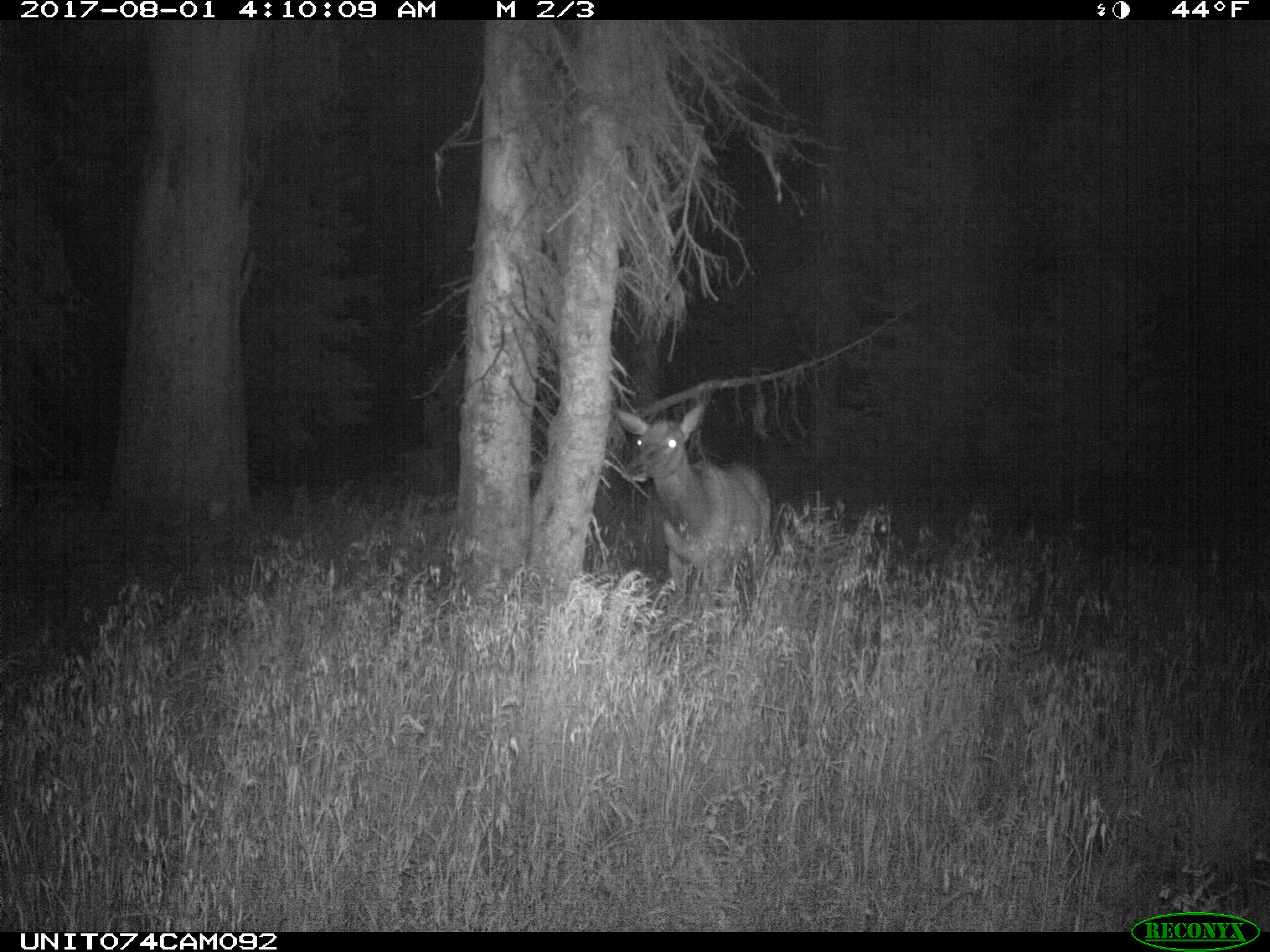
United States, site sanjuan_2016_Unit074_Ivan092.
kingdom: Animalia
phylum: Chordata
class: Mammalia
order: Artiodactyla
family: Cervidae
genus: Cervus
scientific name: Cervus elaphus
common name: red deer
Cervus elaphus (red deer).